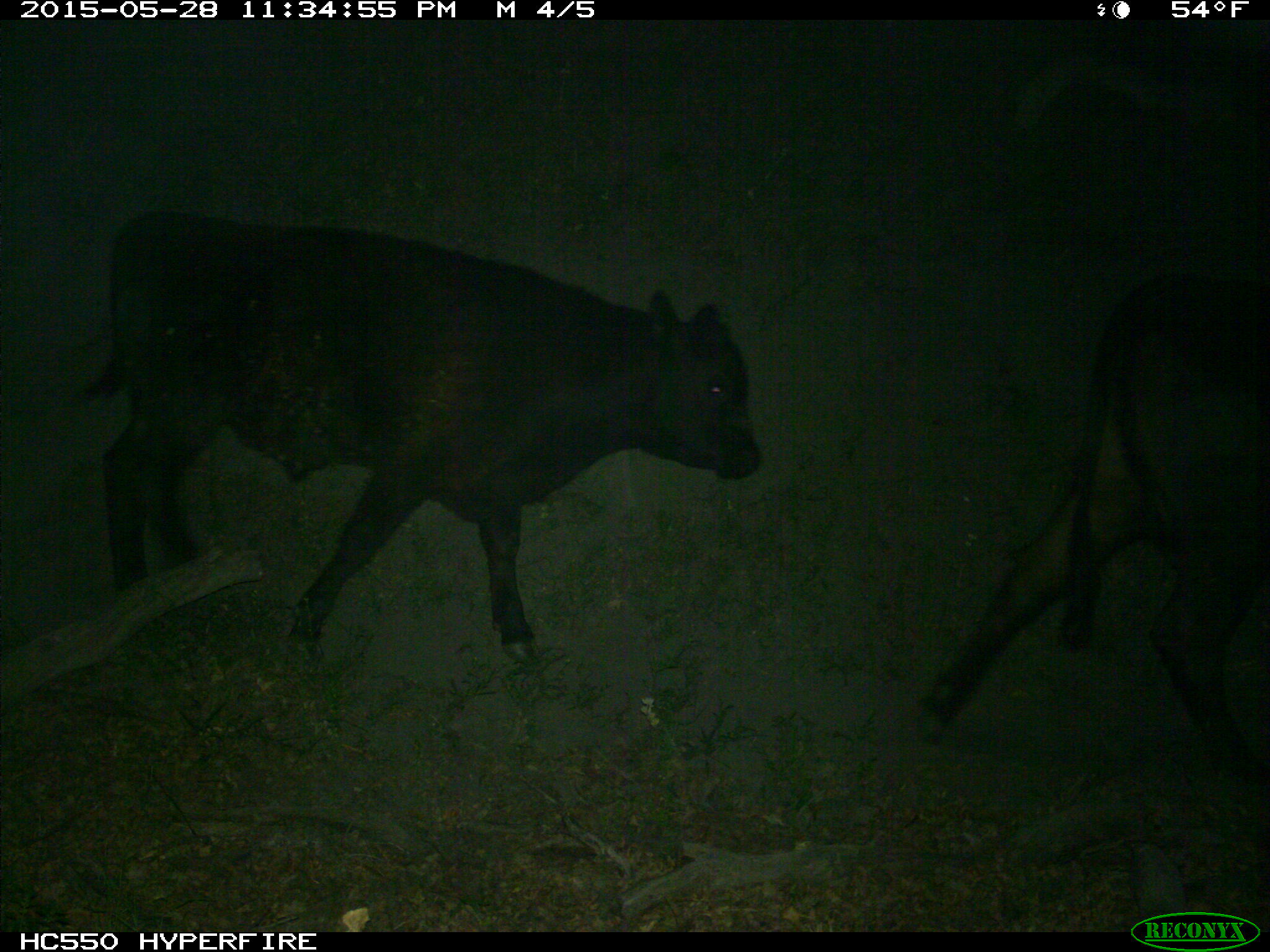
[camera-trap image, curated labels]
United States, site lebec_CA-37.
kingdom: Animalia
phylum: Chordata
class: Mammalia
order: Artiodactyla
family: Bovidae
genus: Bos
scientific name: Bos taurus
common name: domestic cow